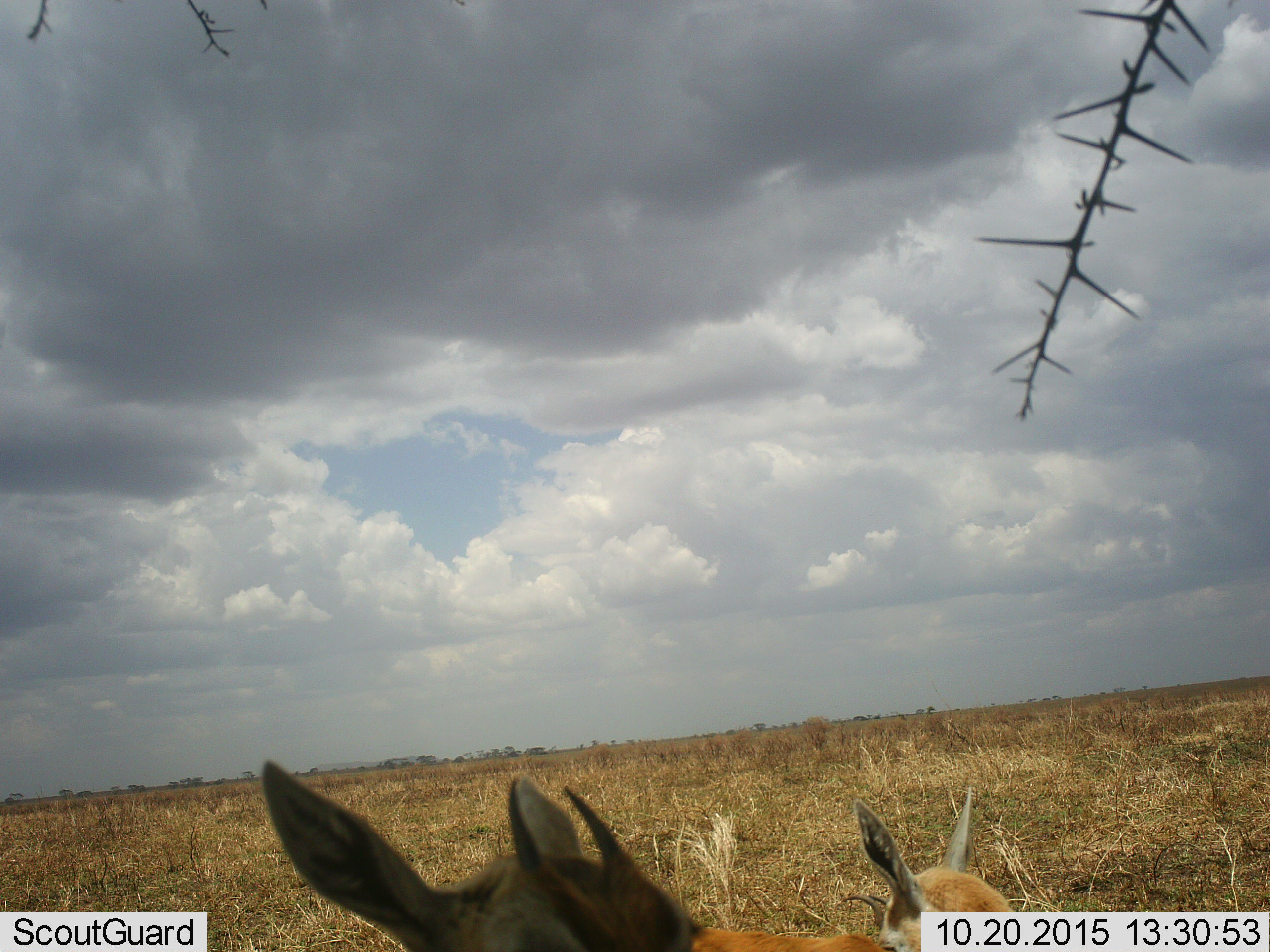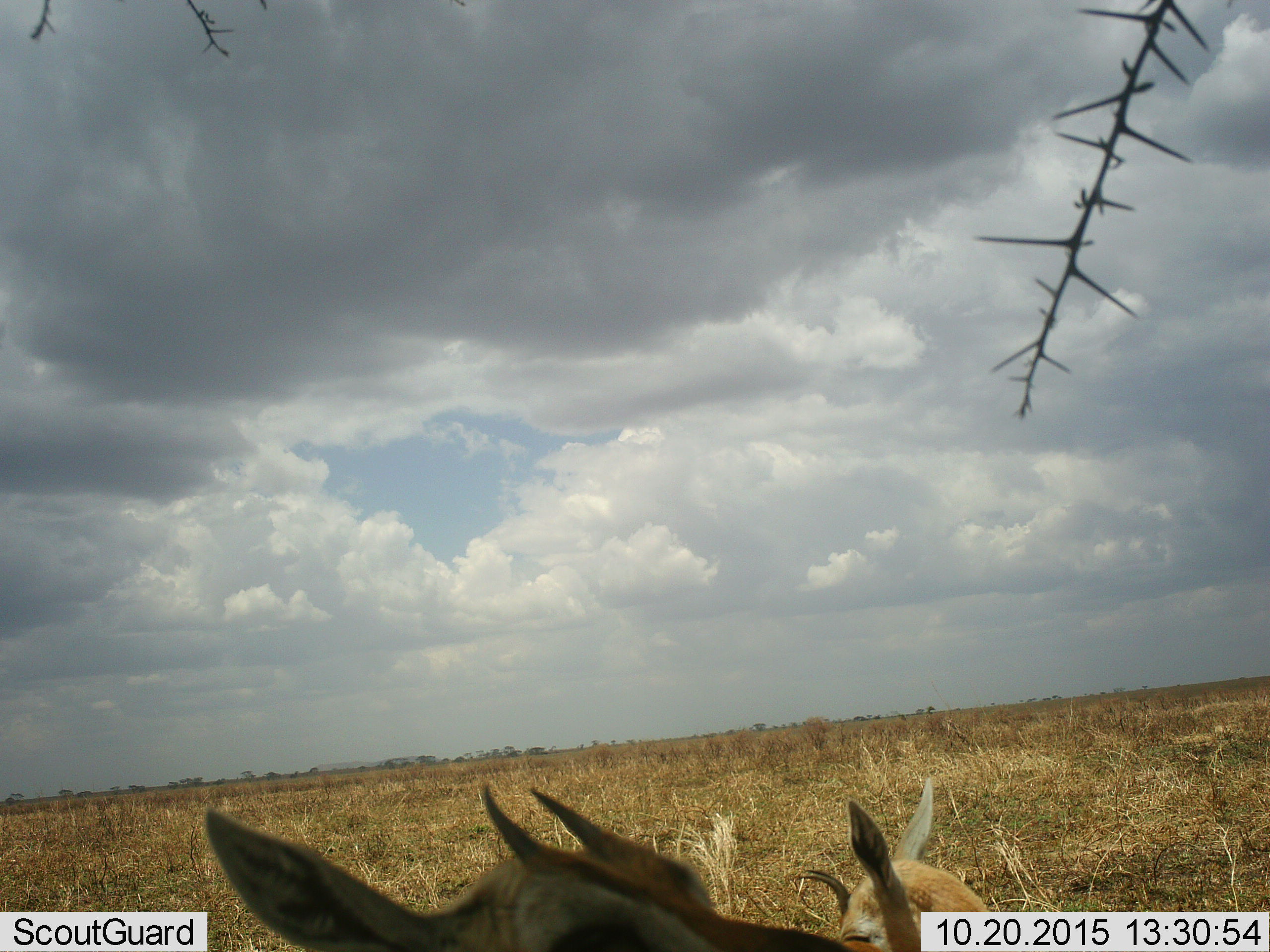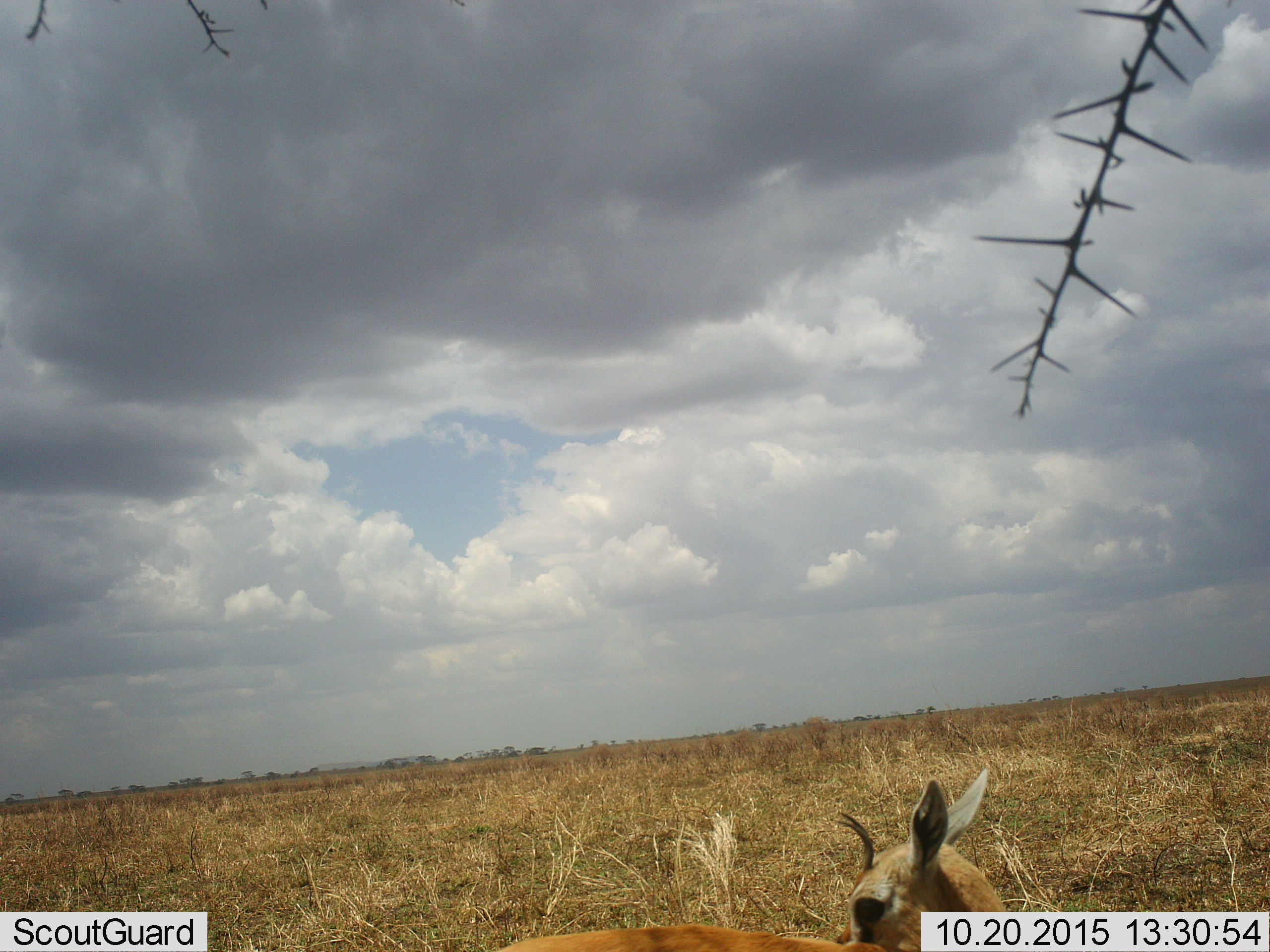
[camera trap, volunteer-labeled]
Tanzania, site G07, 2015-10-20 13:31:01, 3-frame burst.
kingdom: Animalia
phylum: Chordata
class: Mammalia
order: Artiodactyla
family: Bovidae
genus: Eudorcas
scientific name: Eudorcas thomsonii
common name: thomson's gazelle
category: gazellethomsons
Gazellethomsons (thomson's gazelle) (Eudorcas thomsonii), count 2. Behavior (volunteer vote fractions): standing 67%, resting 33%, moving 11%, interacting 0%. Young present (vote fraction): 22%. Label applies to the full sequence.